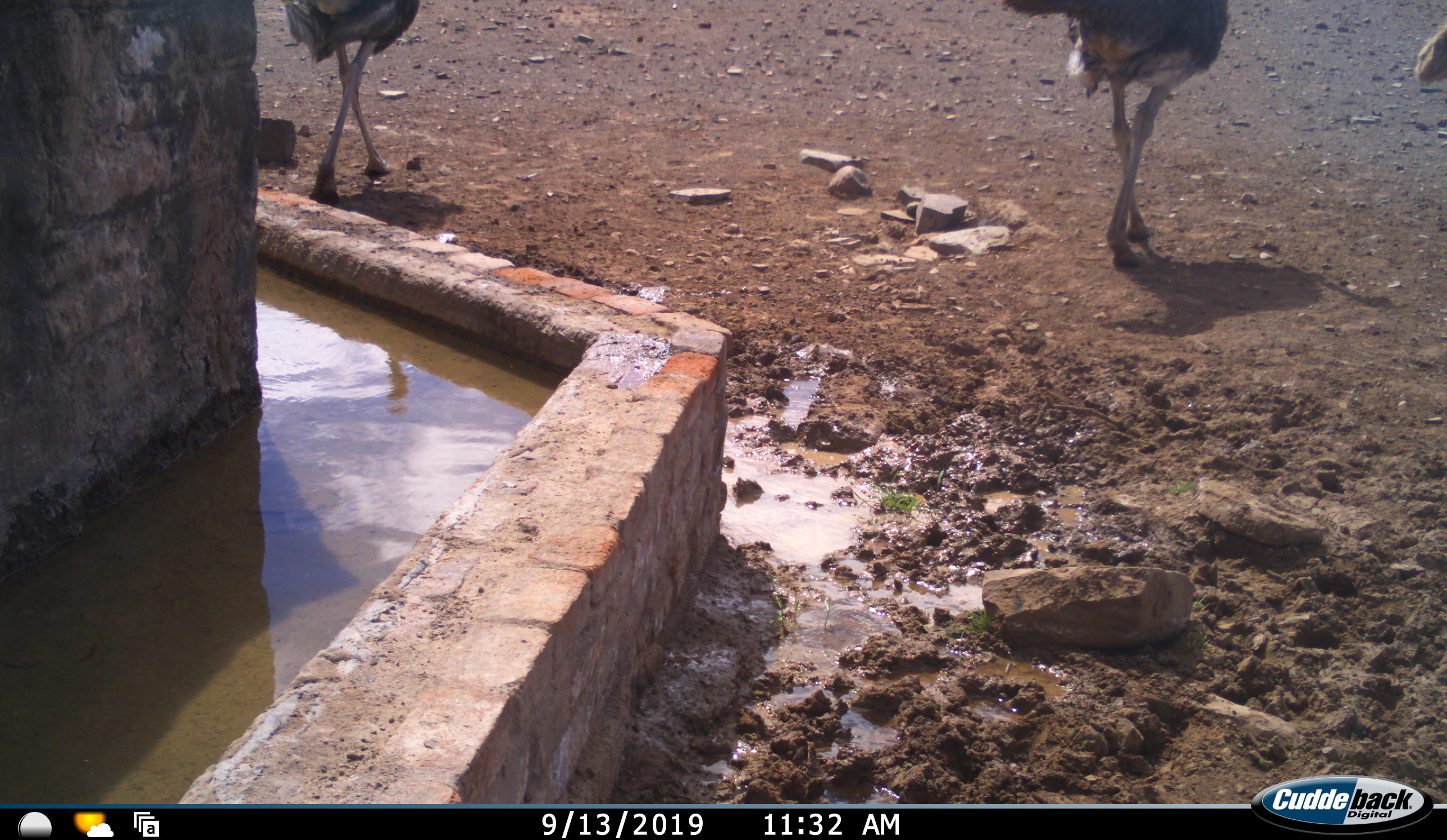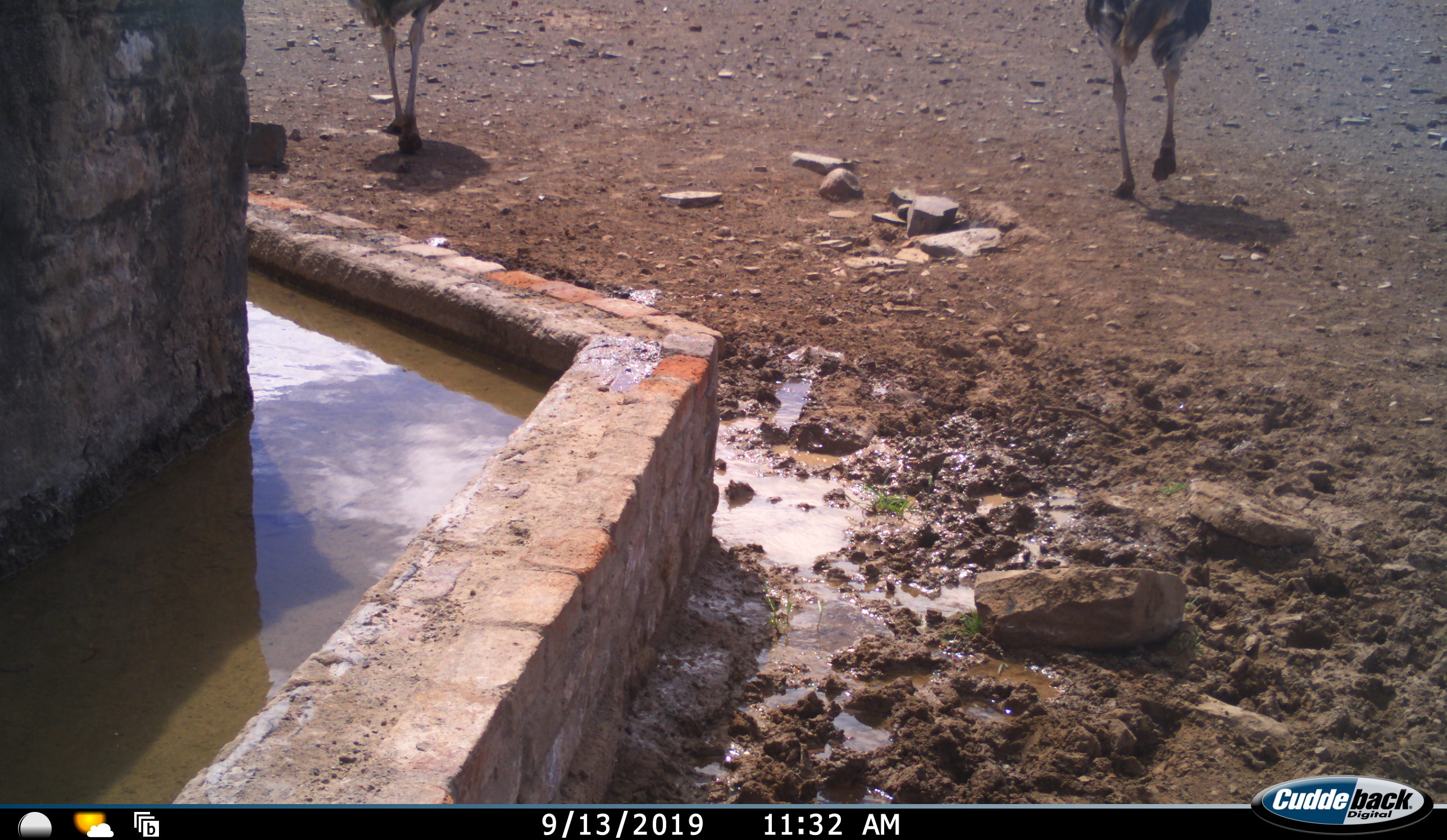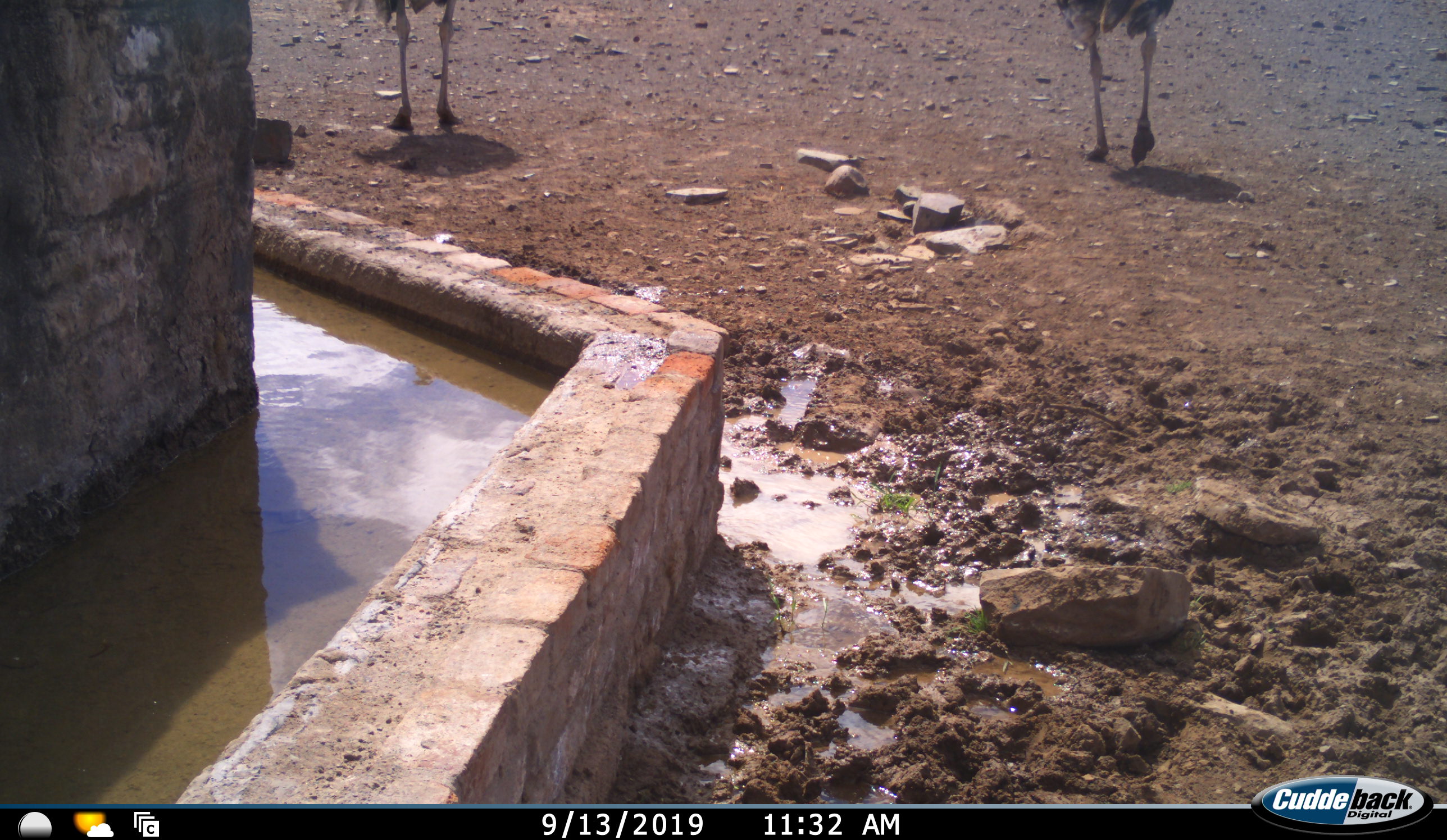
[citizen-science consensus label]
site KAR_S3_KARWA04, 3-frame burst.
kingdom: Animalia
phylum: Chordata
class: Aves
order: Struthioniformes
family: Struthionidae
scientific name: Struthionidae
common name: ostrich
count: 3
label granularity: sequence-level